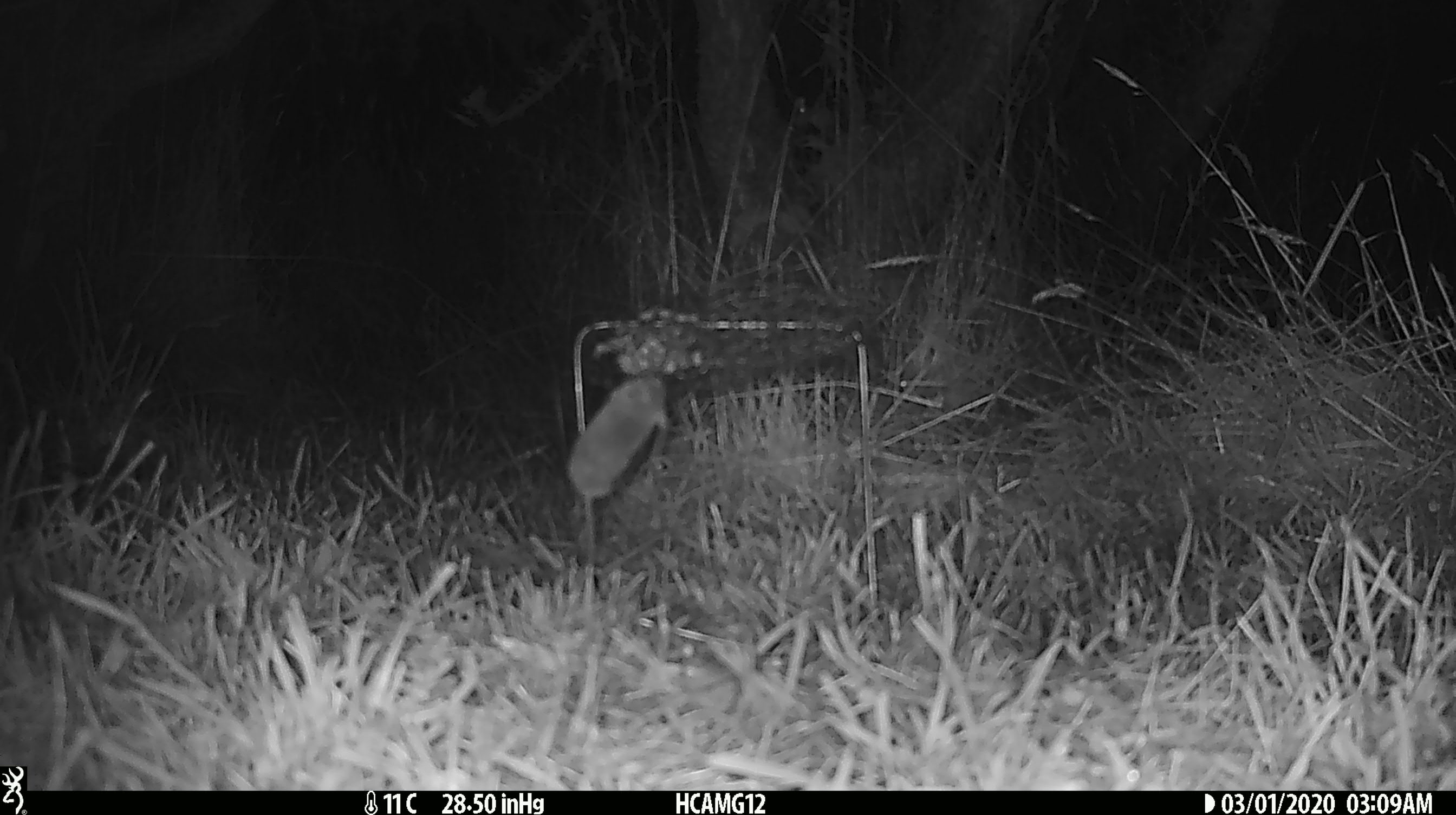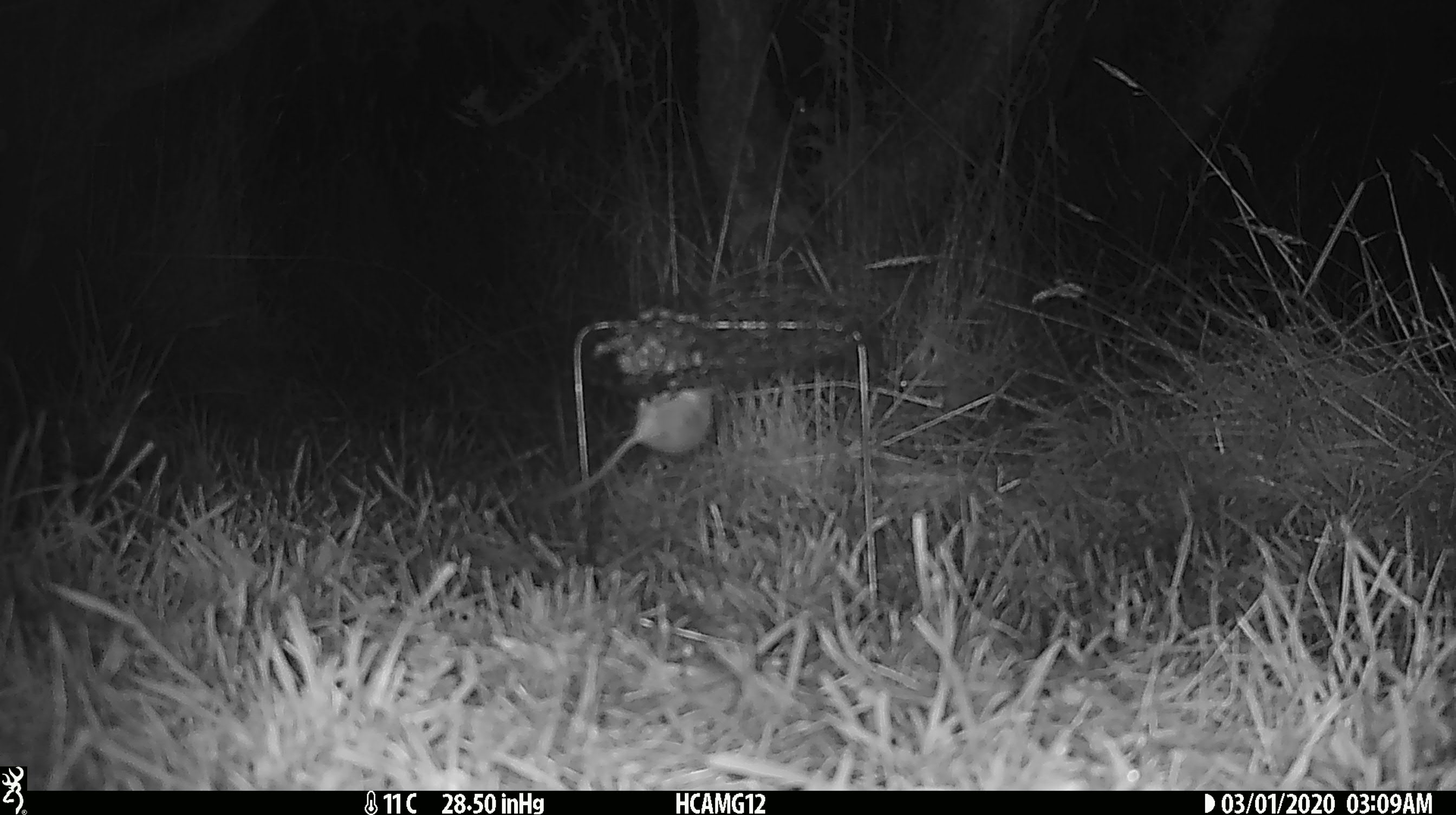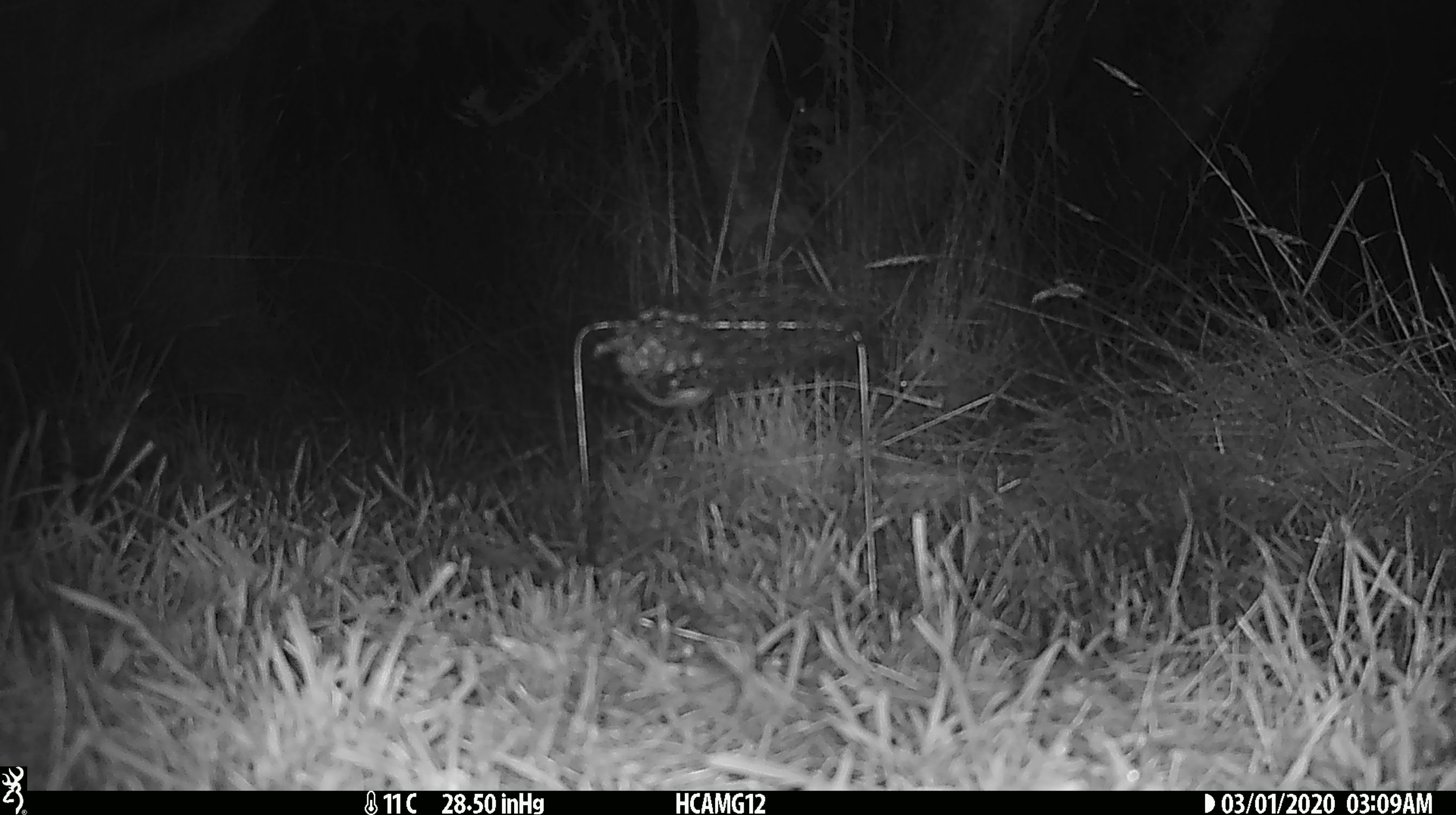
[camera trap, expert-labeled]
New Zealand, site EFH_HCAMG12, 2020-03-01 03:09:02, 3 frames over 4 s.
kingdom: Animalia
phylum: Chordata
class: Mammalia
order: Rodentia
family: Muridae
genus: Mus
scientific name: Mus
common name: mouse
Mouse (Mus).